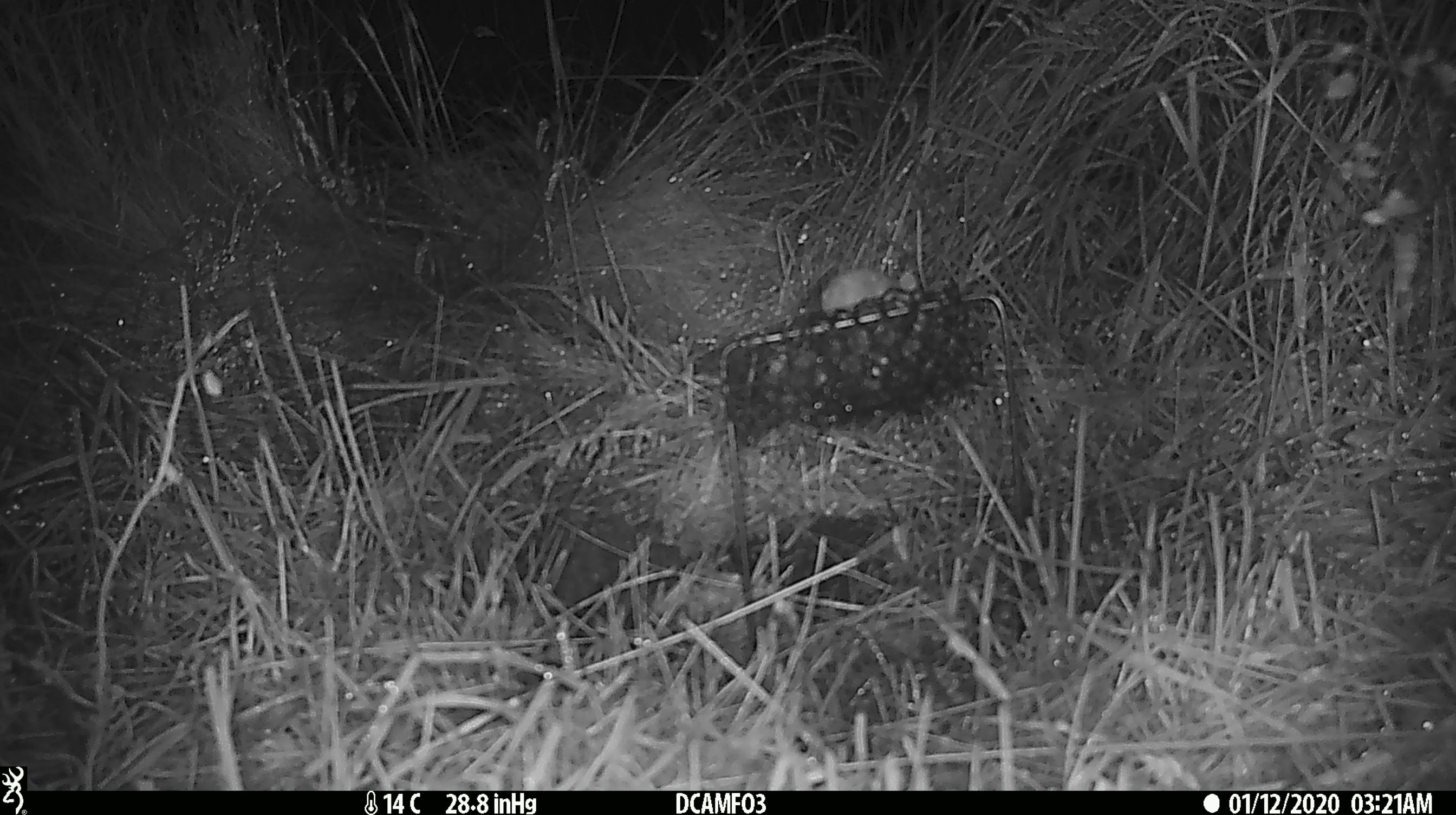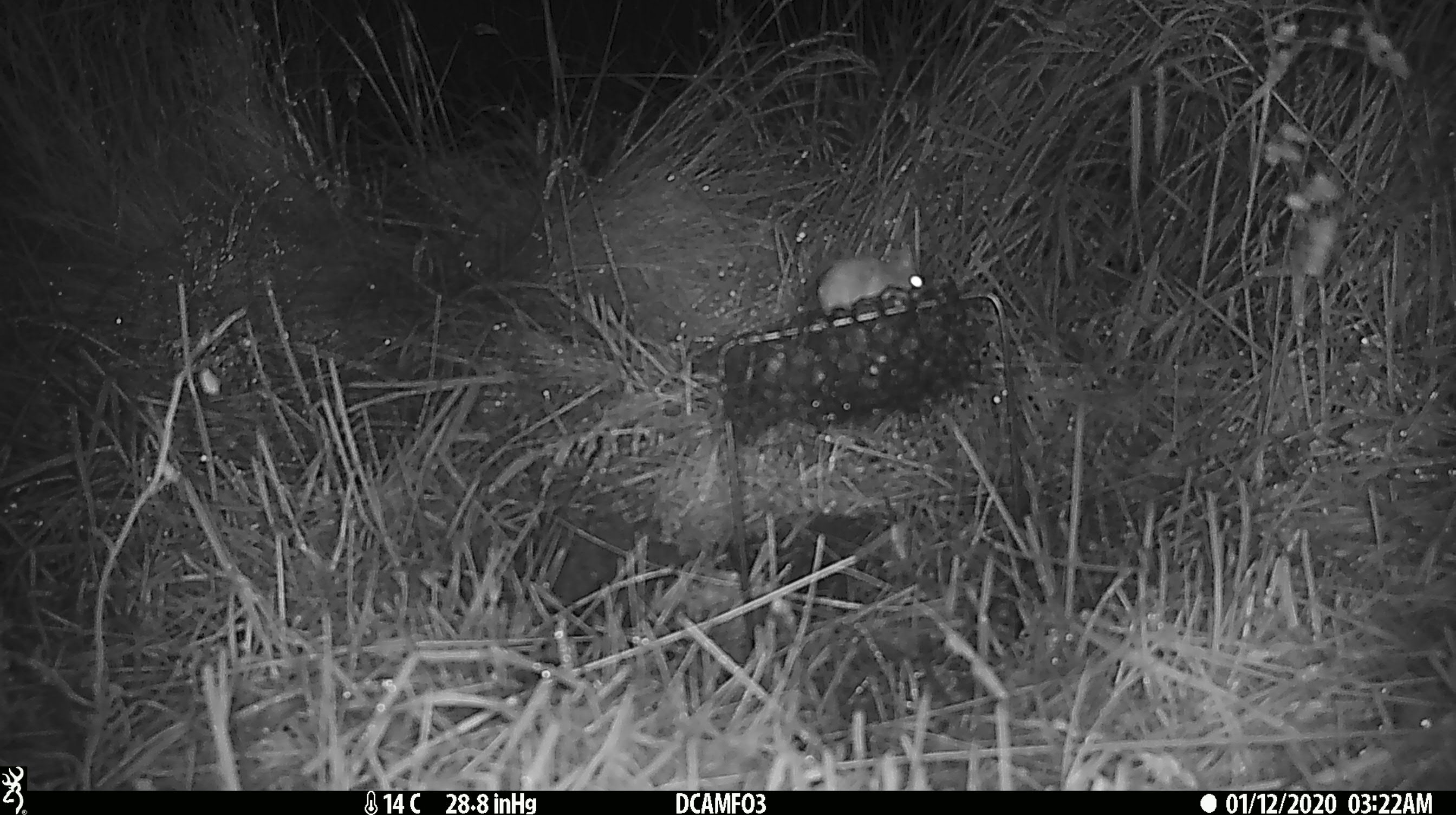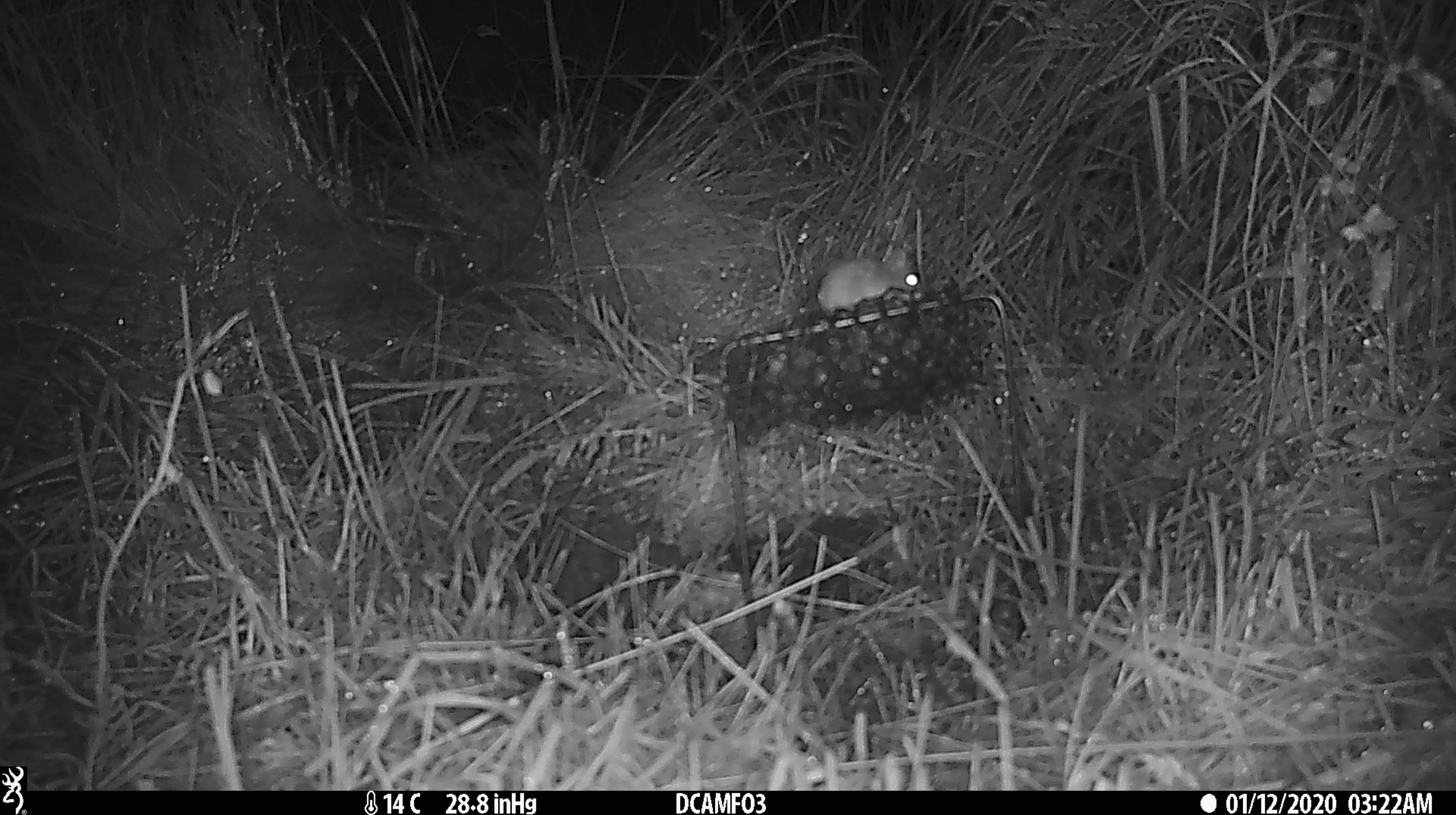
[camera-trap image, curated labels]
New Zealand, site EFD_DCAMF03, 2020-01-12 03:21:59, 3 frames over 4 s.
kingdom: Animalia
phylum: Chordata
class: Mammalia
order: Rodentia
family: Muridae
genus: Mus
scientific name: Mus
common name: mouse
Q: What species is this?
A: Mouse (Mus).